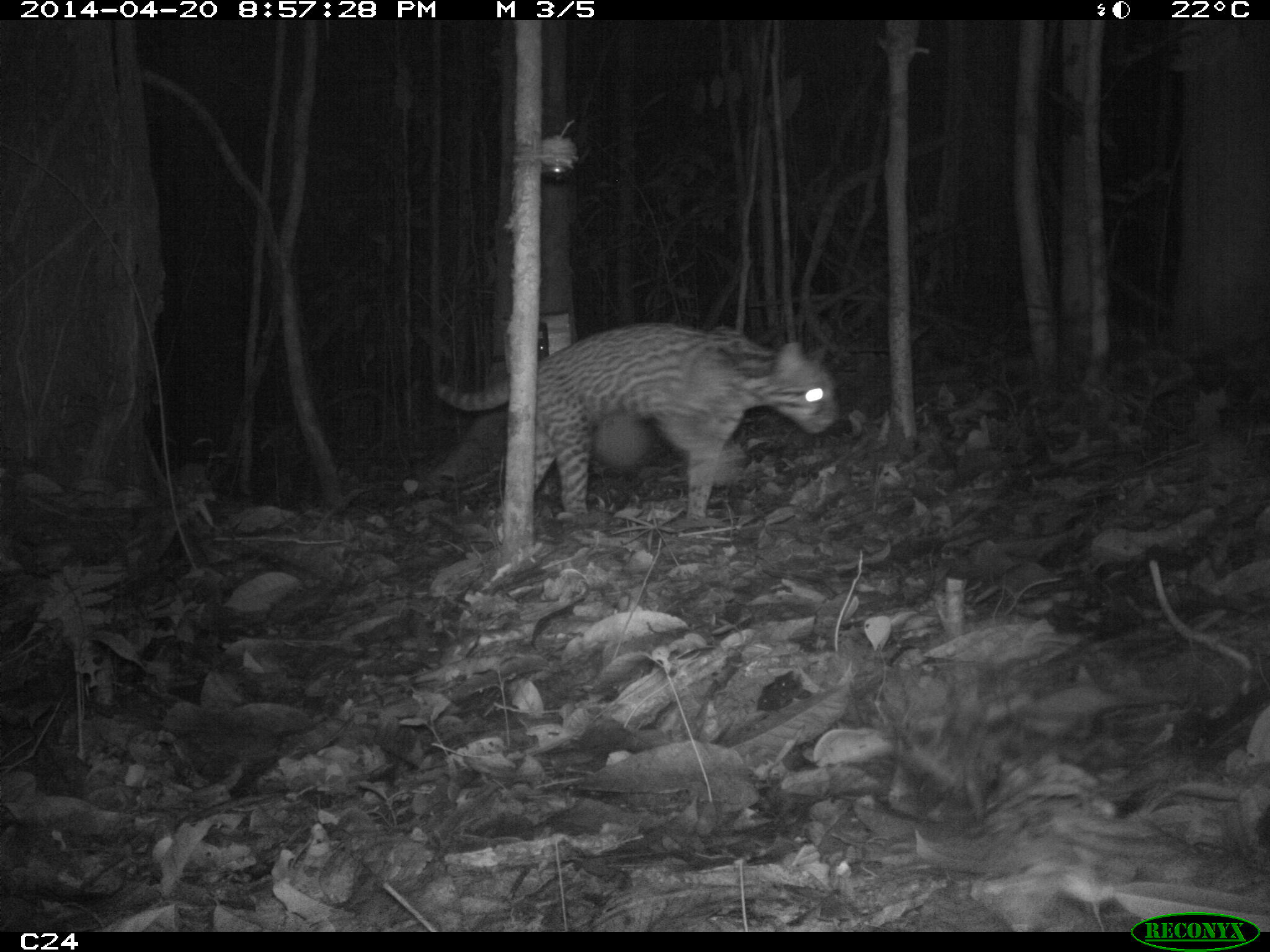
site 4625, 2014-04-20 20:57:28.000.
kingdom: Animalia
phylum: Chordata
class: Mammalia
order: Carnivora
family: Felidae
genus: Leopardus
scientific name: Leopardus pardalis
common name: ocelot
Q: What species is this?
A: Leopardus pardalis (ocelot).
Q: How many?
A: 1.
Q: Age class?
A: Adult.